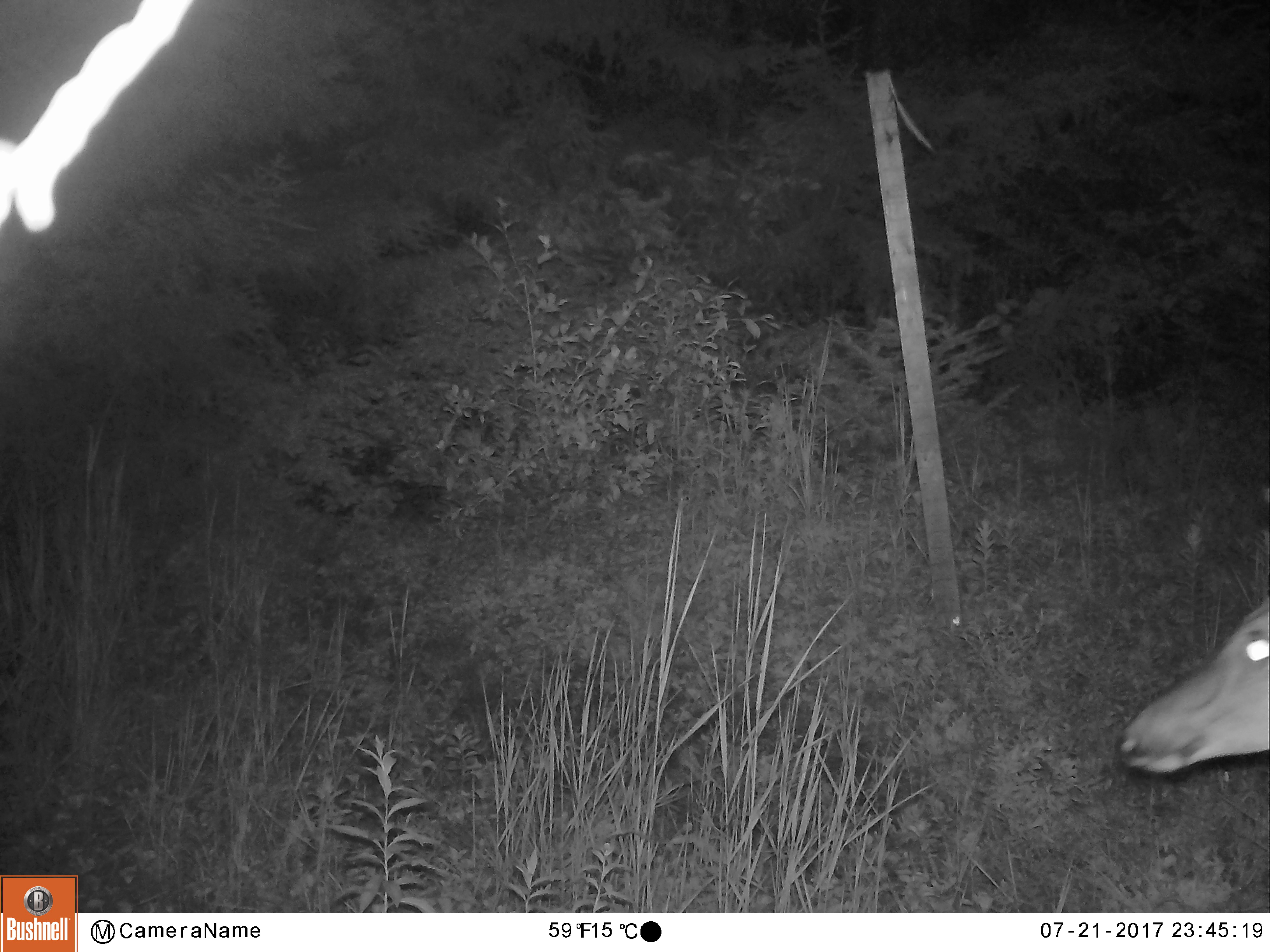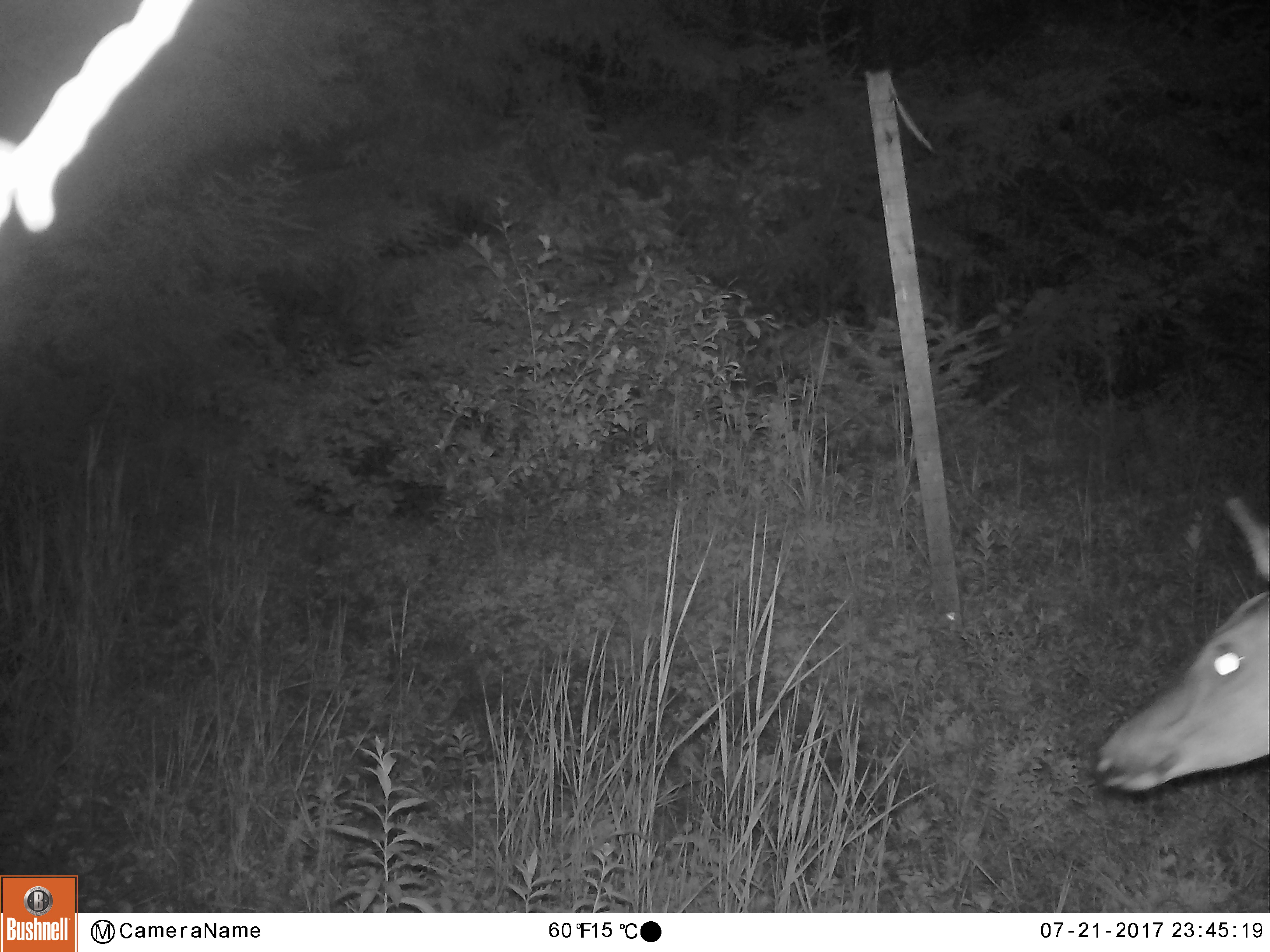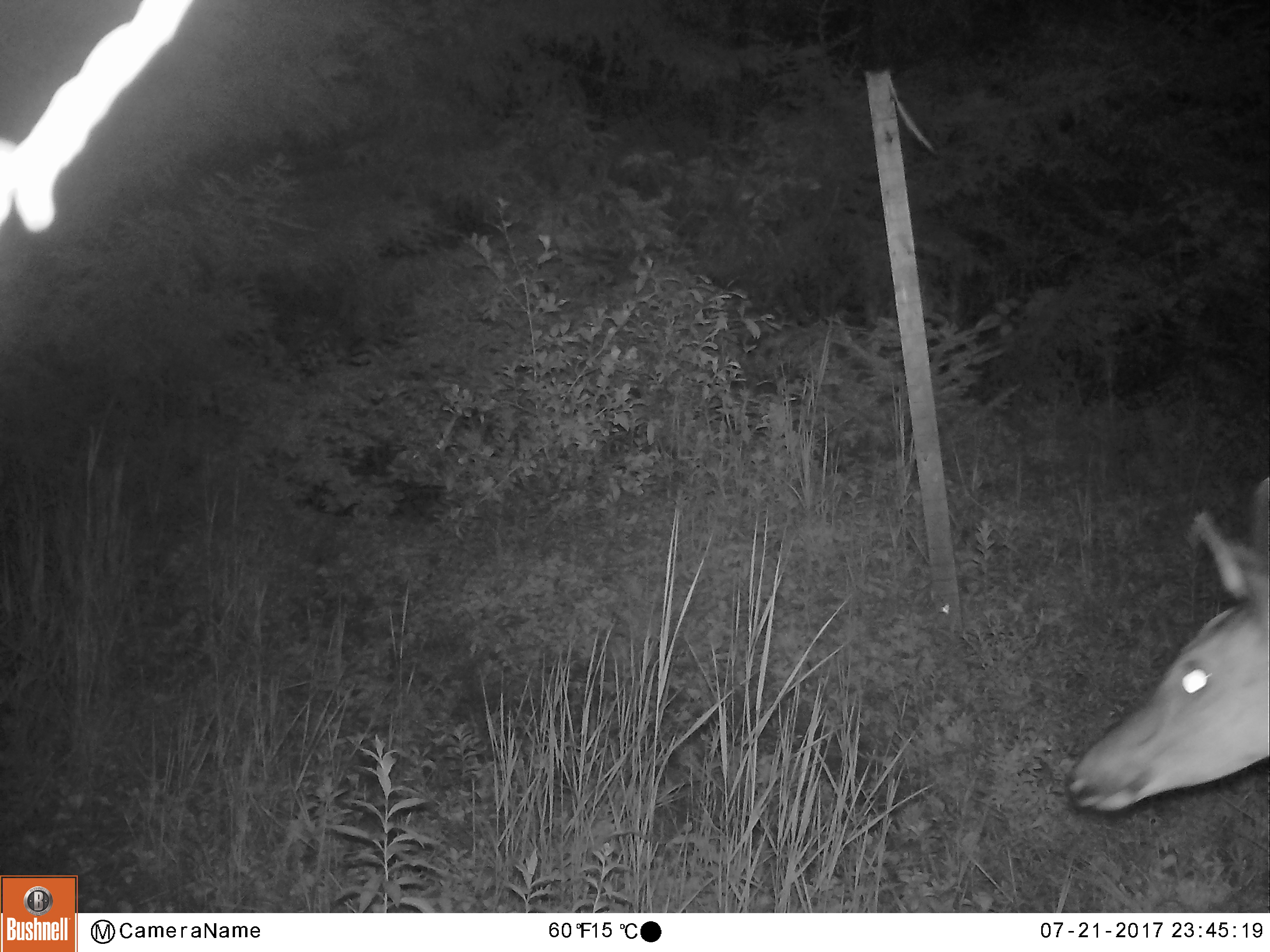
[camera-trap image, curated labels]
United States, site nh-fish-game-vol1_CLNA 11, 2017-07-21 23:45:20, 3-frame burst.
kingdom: Animalia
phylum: Chordata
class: Mammalia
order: Artiodactyla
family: Cervidae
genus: Odocoileus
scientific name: Odocoileus virginianus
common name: white-tailed deer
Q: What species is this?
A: White-tailed deer (Odocoileus virginianus).